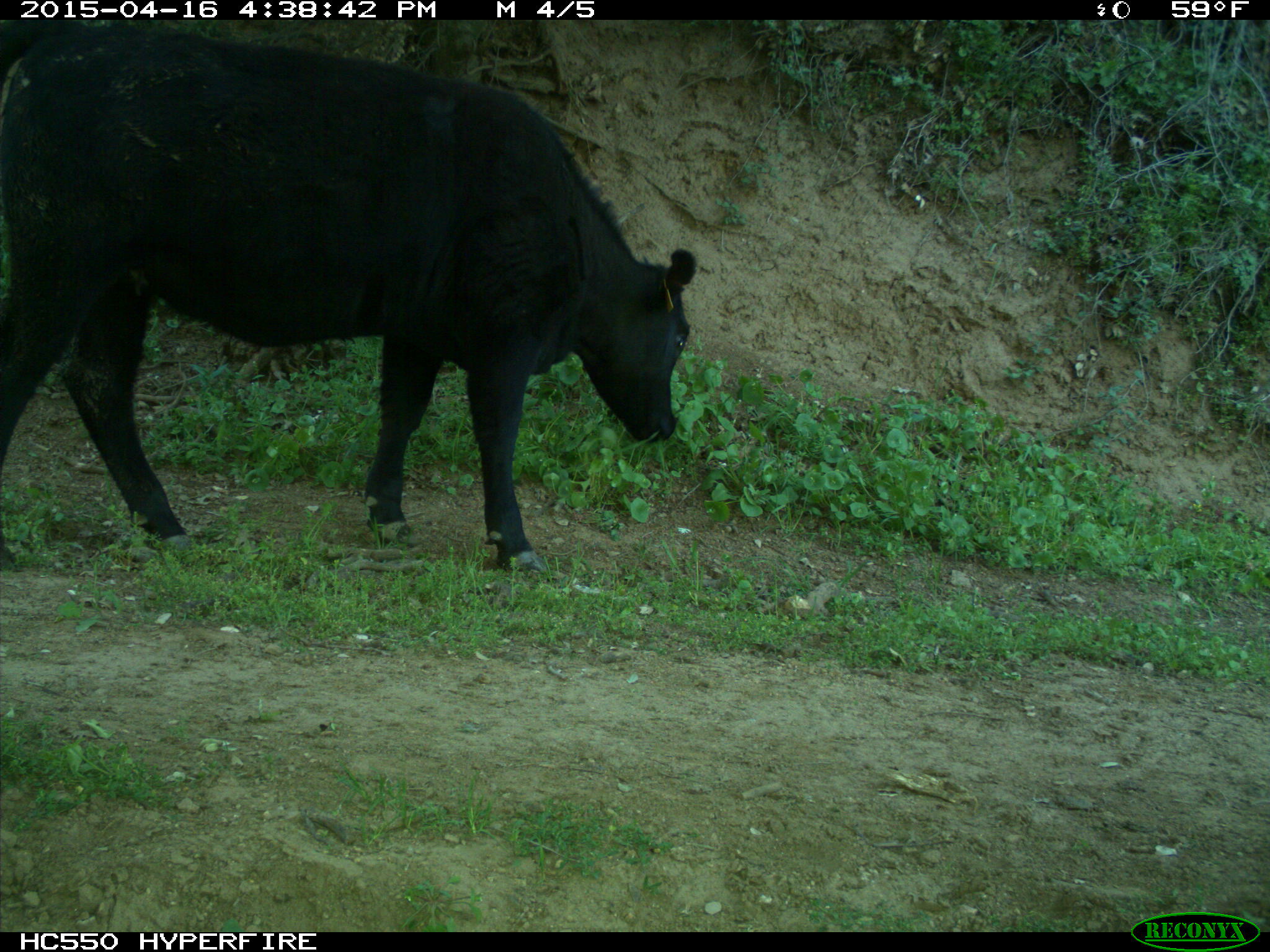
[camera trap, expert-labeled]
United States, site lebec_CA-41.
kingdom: Animalia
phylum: Chordata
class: Mammalia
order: Artiodactyla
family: Bovidae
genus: Bos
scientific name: Bos taurus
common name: domestic cow